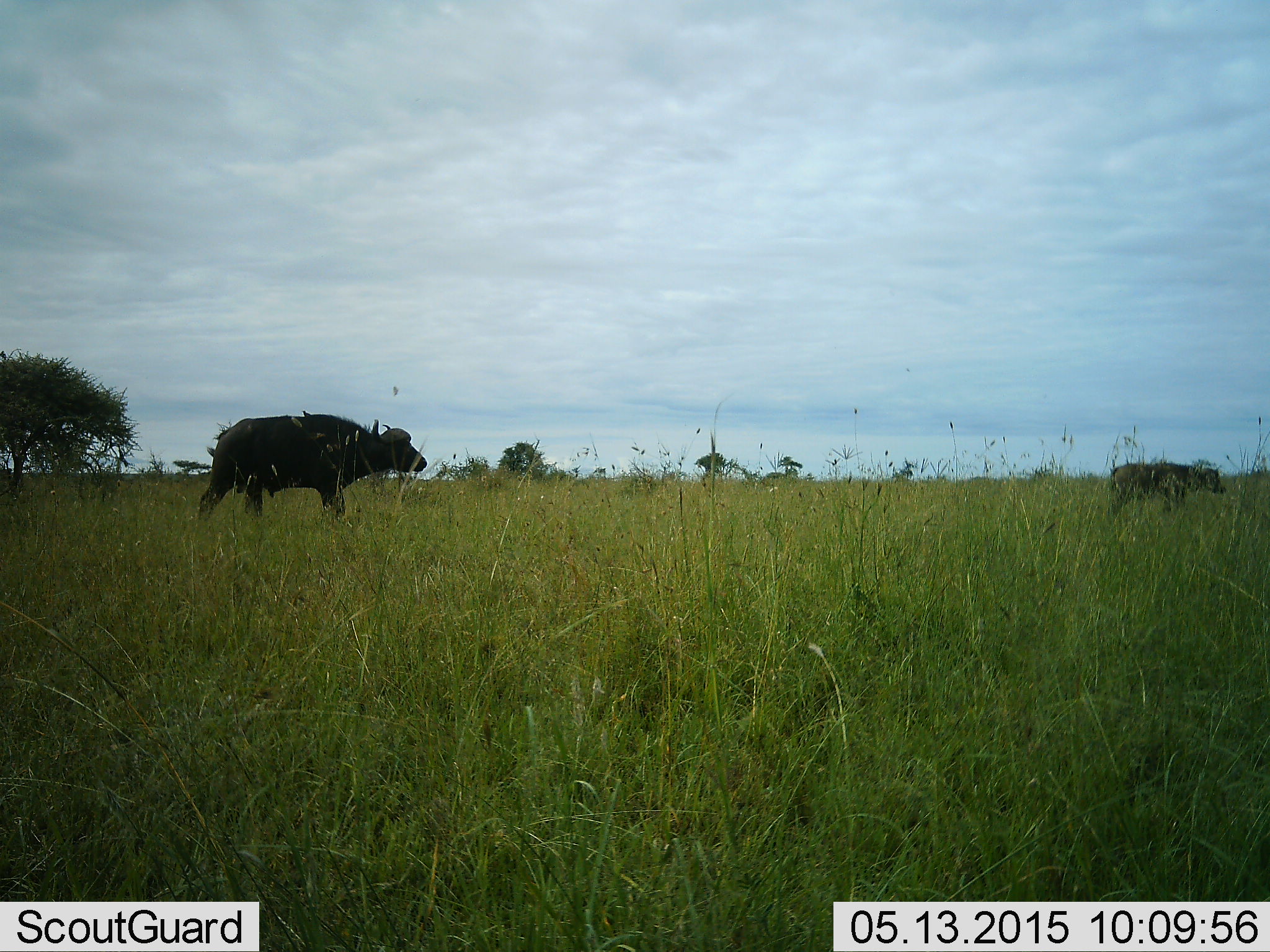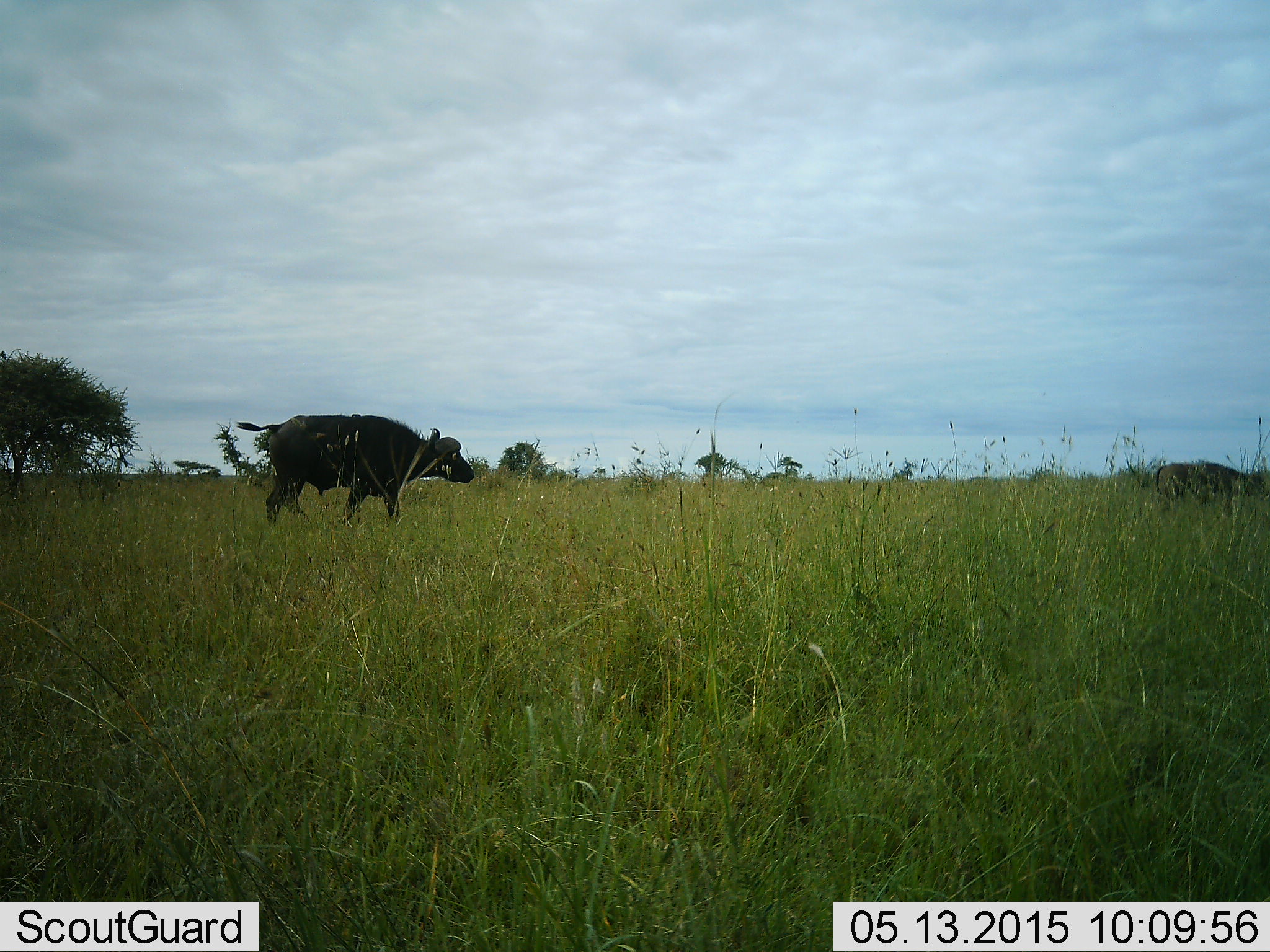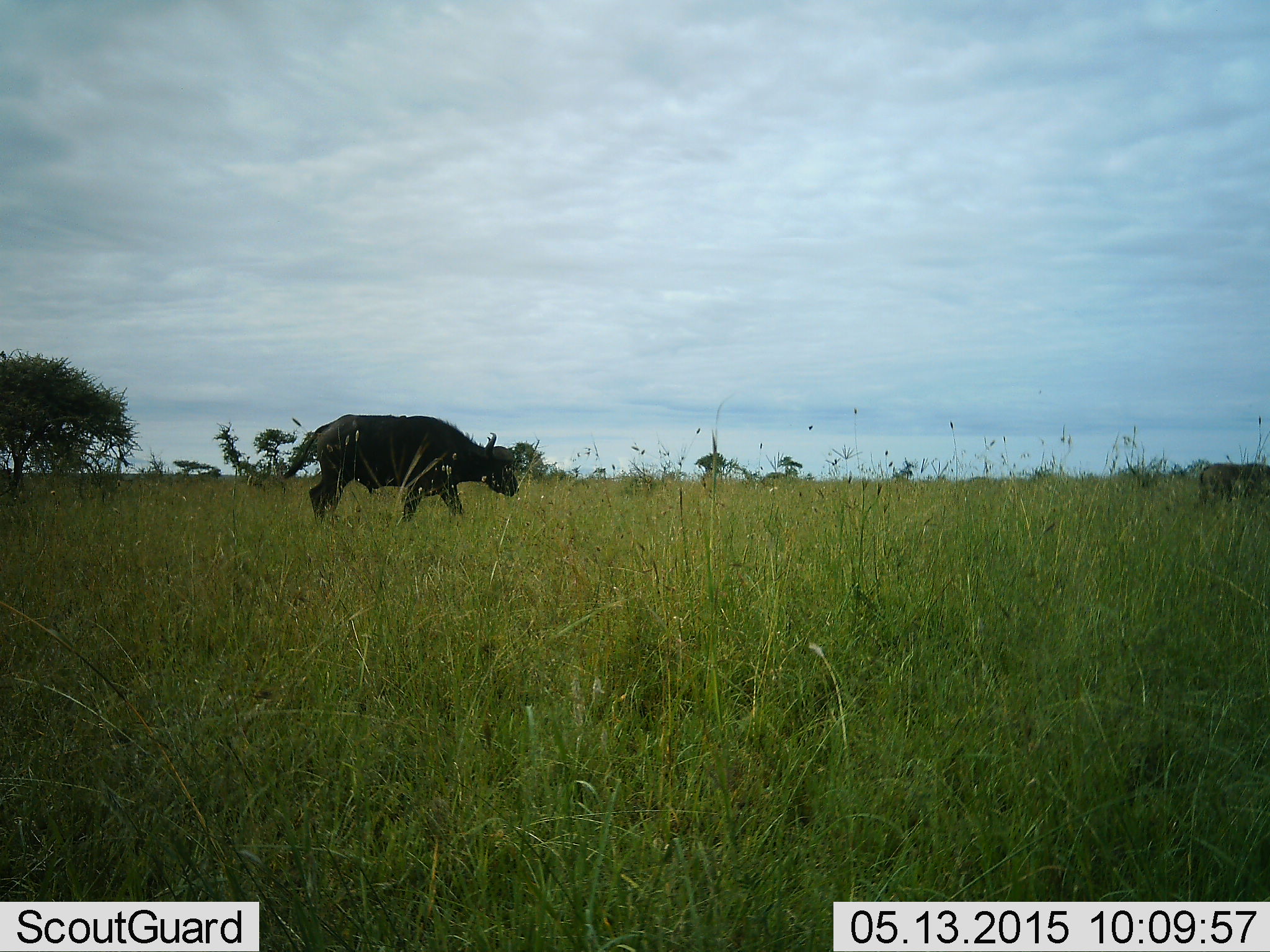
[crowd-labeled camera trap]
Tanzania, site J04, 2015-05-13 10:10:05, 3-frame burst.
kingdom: Animalia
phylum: Chordata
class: Mammalia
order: Artiodactyla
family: Bovidae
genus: Syncerus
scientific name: Syncerus caffer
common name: cape buffalo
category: buffalo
Buffalo (cape buffalo) (Syncerus caffer), count 2. Behavior (volunteer vote fractions): standing 0%, resting 0%, moving 100%, interacting 0%. Young present (vote fraction): 40%. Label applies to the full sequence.